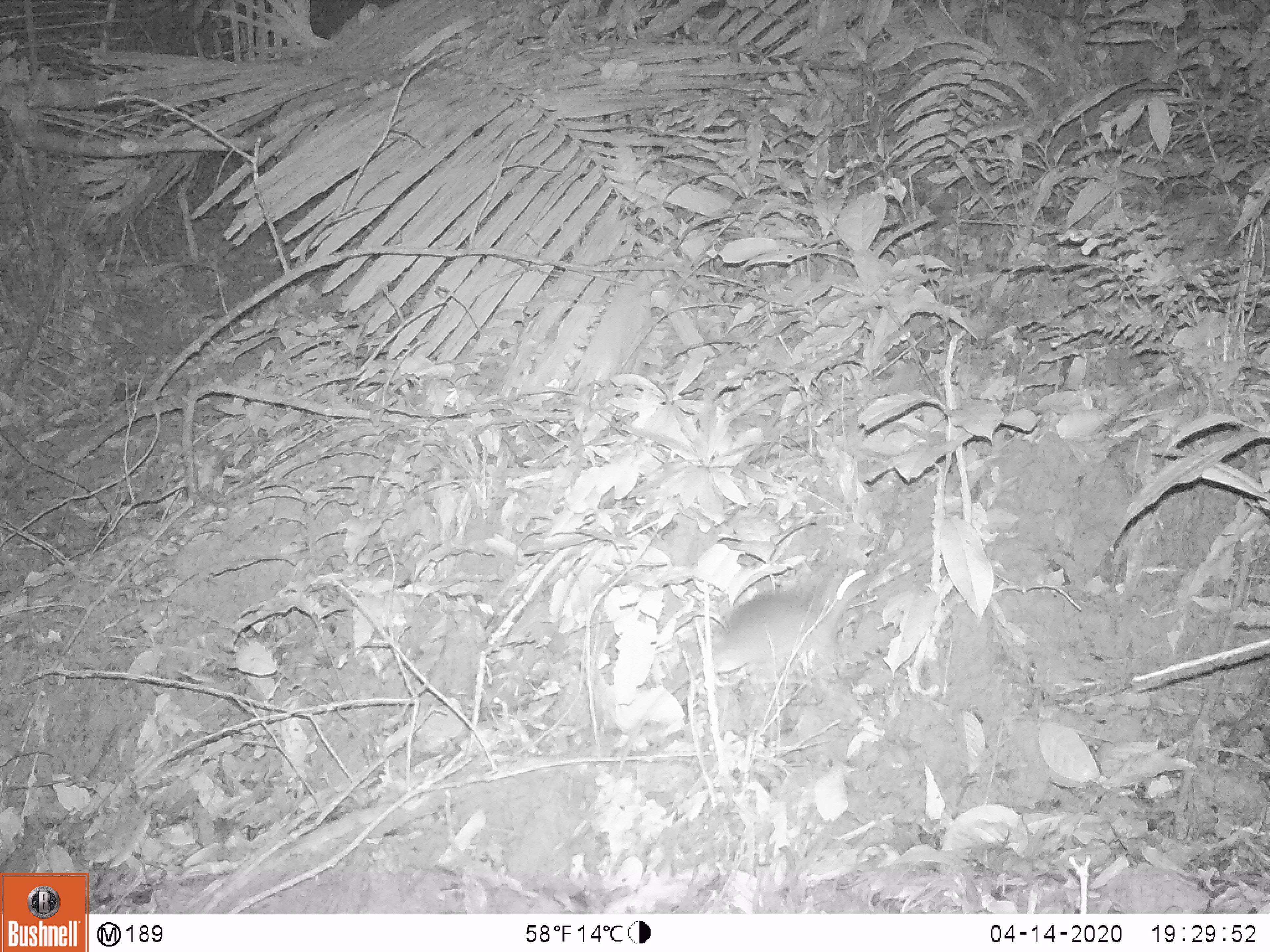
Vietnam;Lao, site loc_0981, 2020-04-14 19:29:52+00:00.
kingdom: Animalia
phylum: Chordata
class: Mammalia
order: Rodentia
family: Muridae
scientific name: Muridae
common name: old-world mice and rats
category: unidentified murid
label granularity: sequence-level